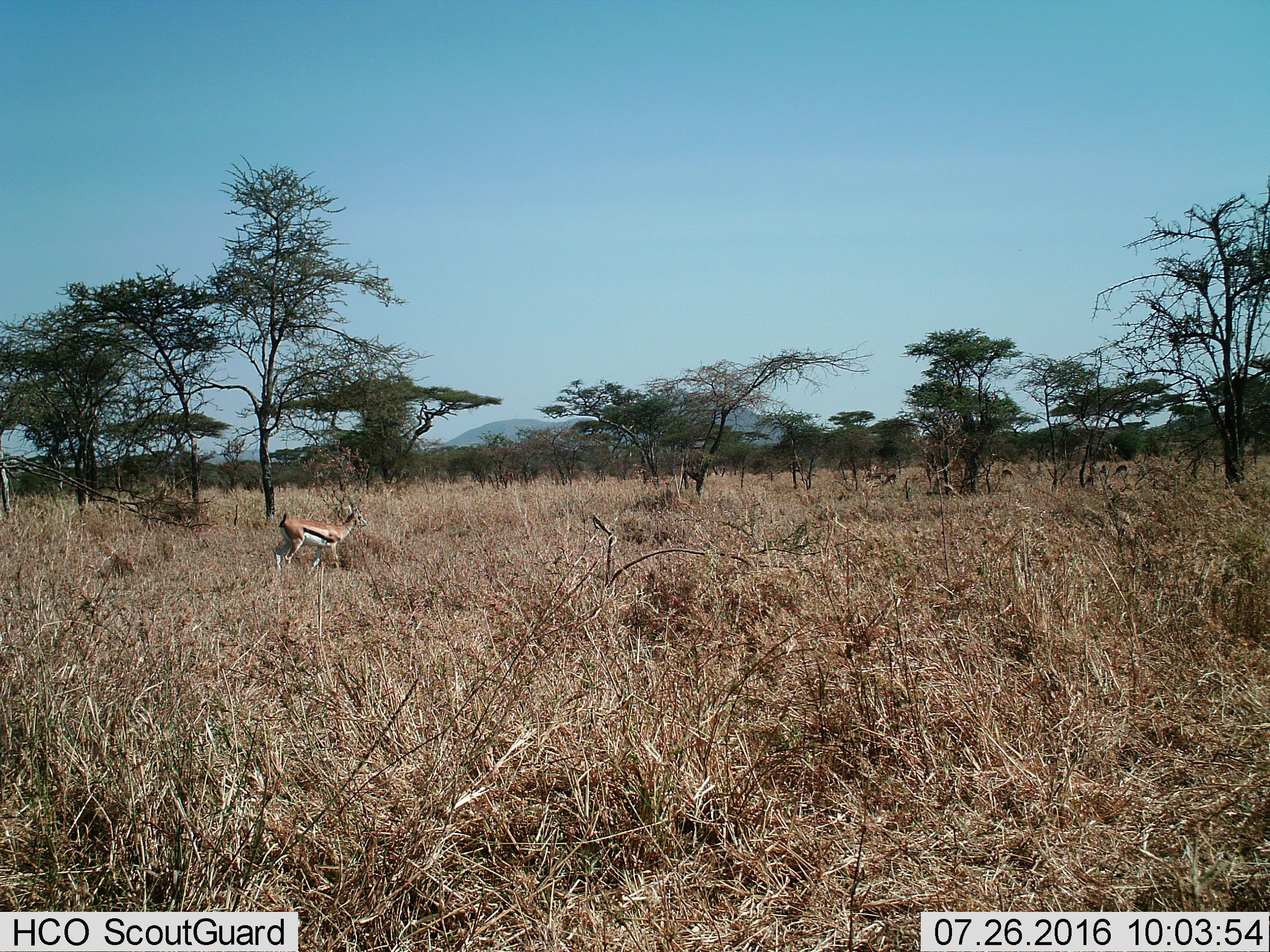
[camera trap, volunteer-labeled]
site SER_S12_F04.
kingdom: Animalia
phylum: Chordata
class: Mammalia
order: Artiodactyla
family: Bovidae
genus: Eudorcas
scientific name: Eudorcas thomsonii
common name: thomson's gazelle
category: gazellethomsons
Gazellethomsons (thomson's gazelle) (Eudorcas thomsonii), count 1. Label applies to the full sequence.